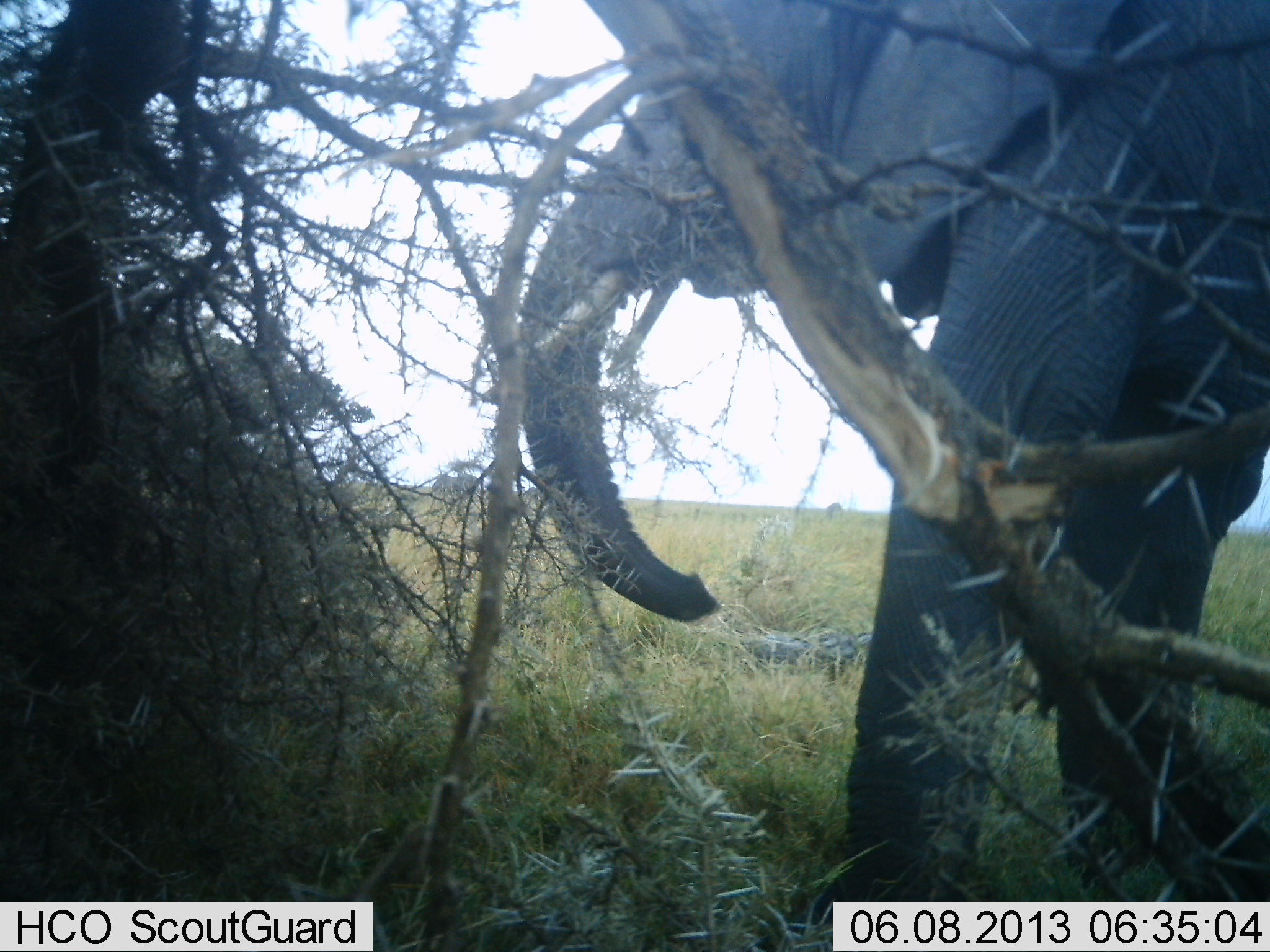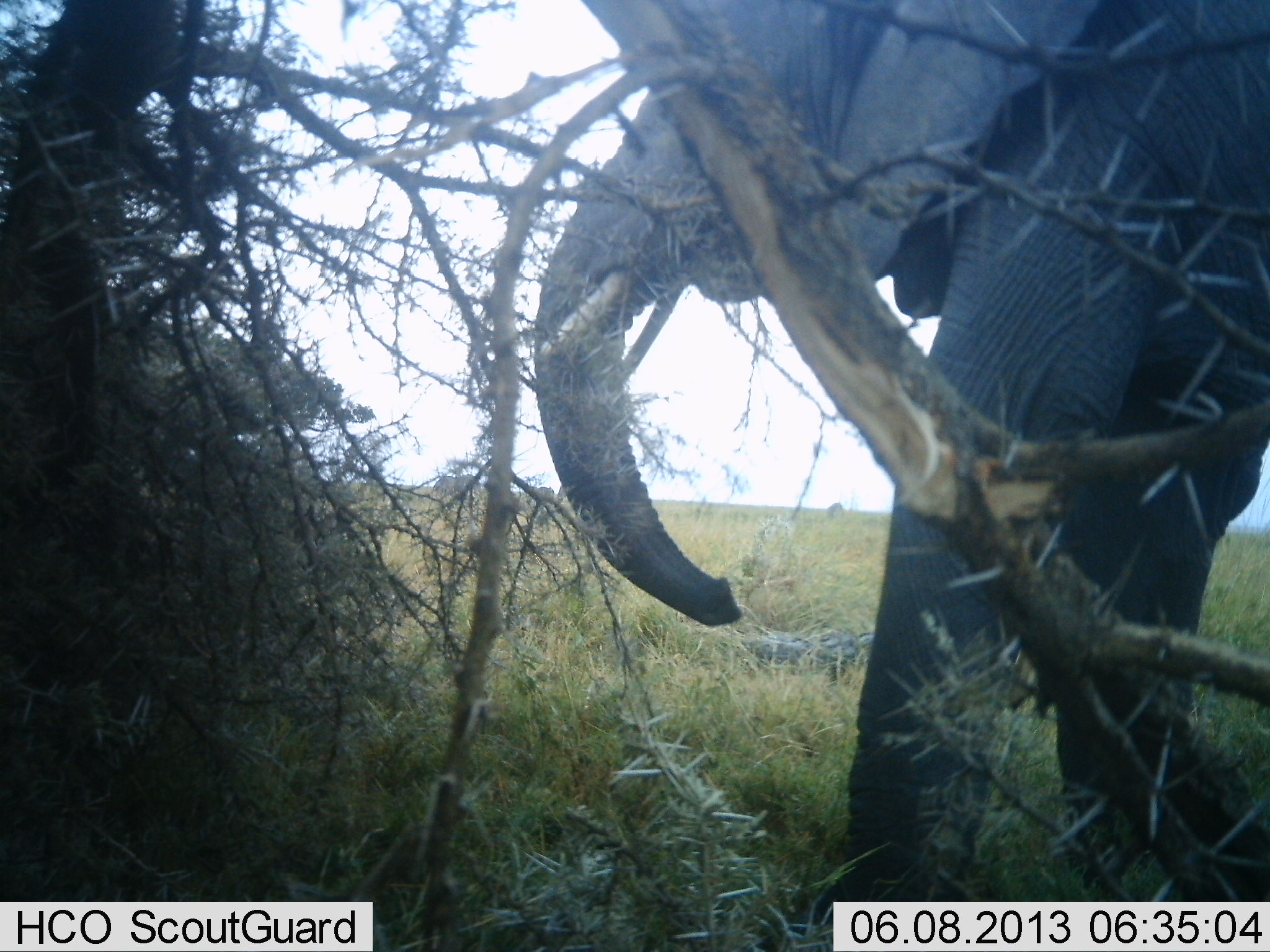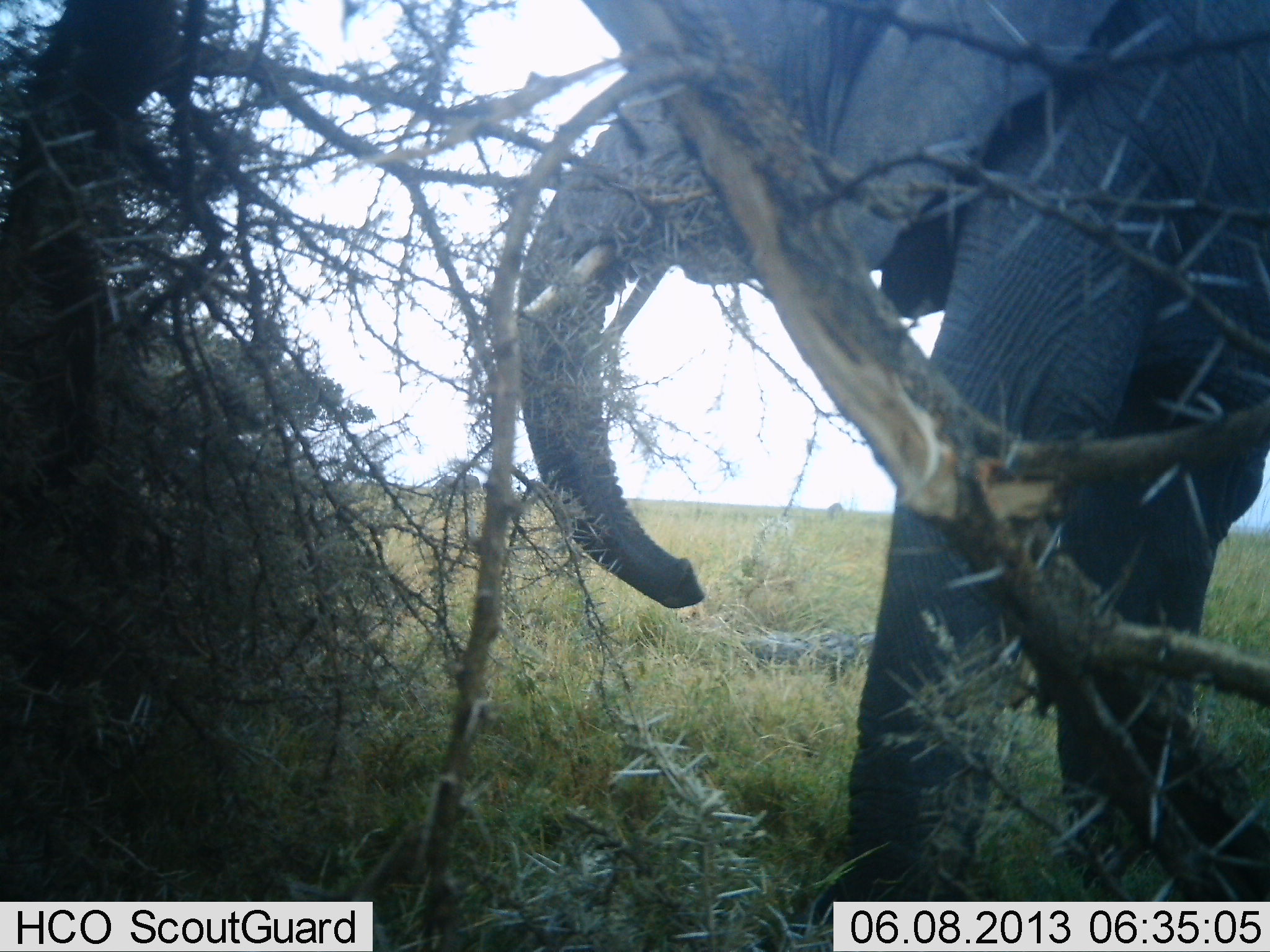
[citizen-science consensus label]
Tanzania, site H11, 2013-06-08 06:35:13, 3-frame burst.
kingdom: Animalia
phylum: Chordata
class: Mammalia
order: Proboscidea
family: Elephantidae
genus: Loxodonta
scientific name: Loxodonta africana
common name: african bush elephant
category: elephant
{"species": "elephant (african bush elephant) (Loxodonta africana)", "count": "1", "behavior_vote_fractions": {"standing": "30%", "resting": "0%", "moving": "20%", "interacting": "0%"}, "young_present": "0%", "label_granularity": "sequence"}